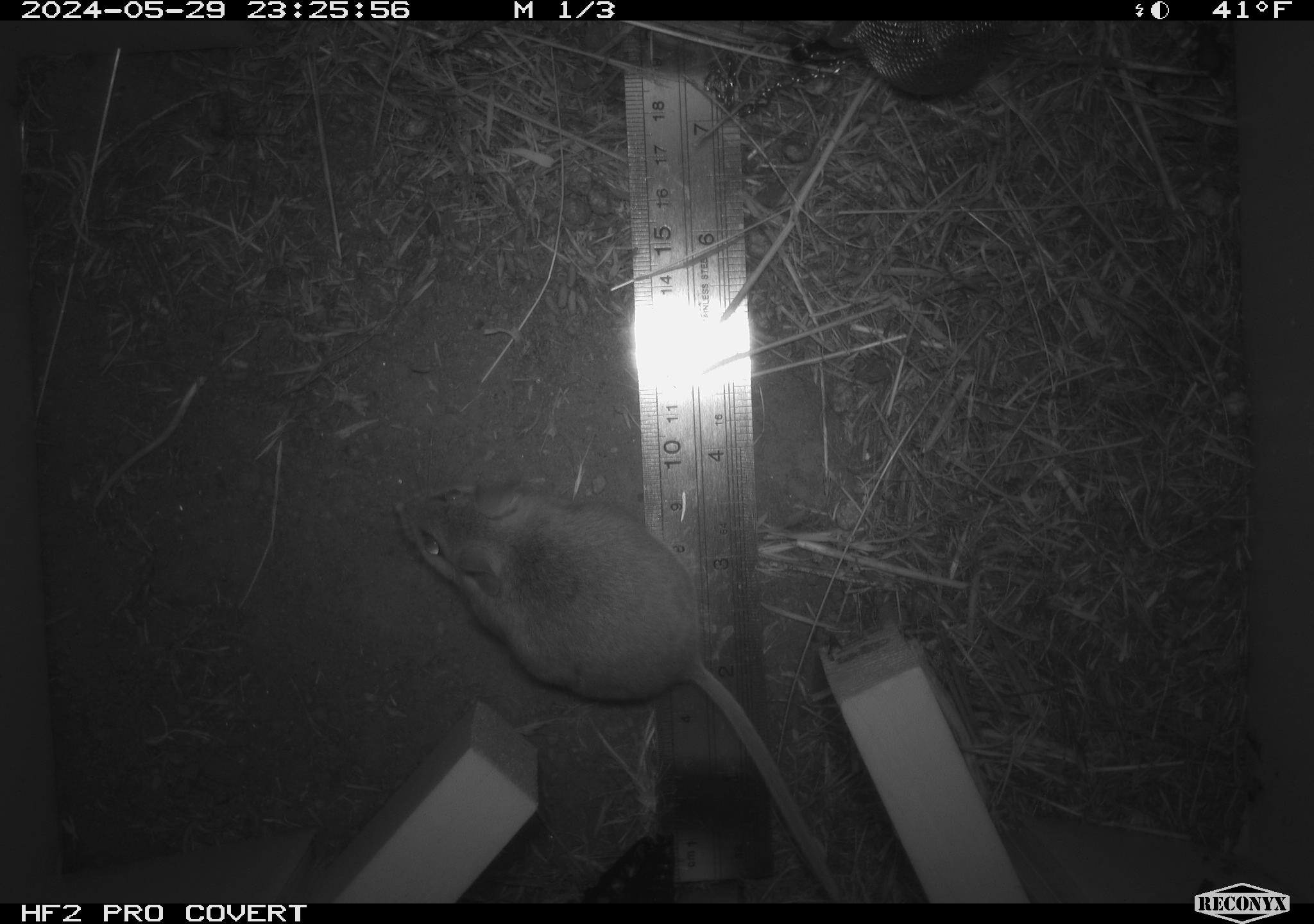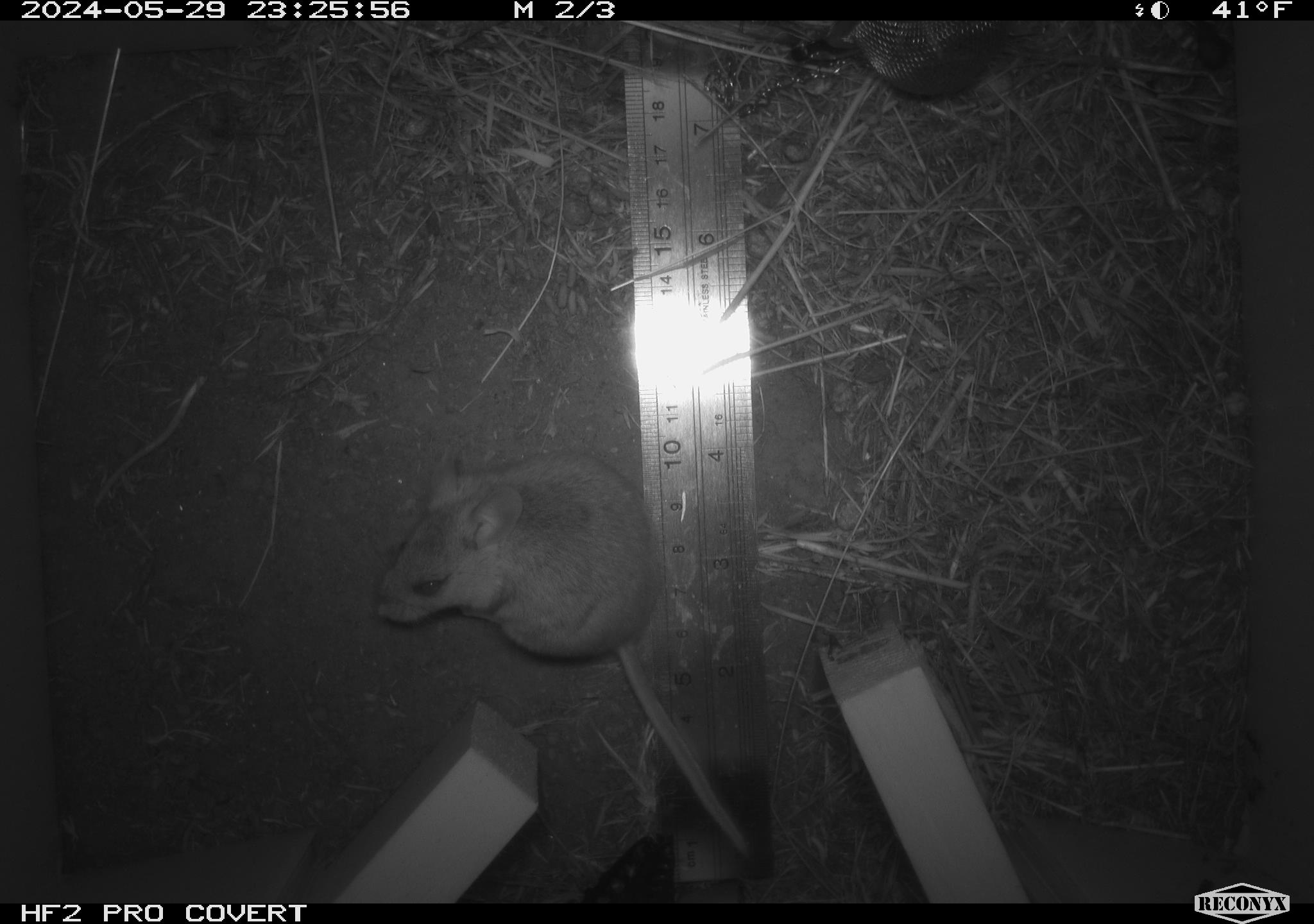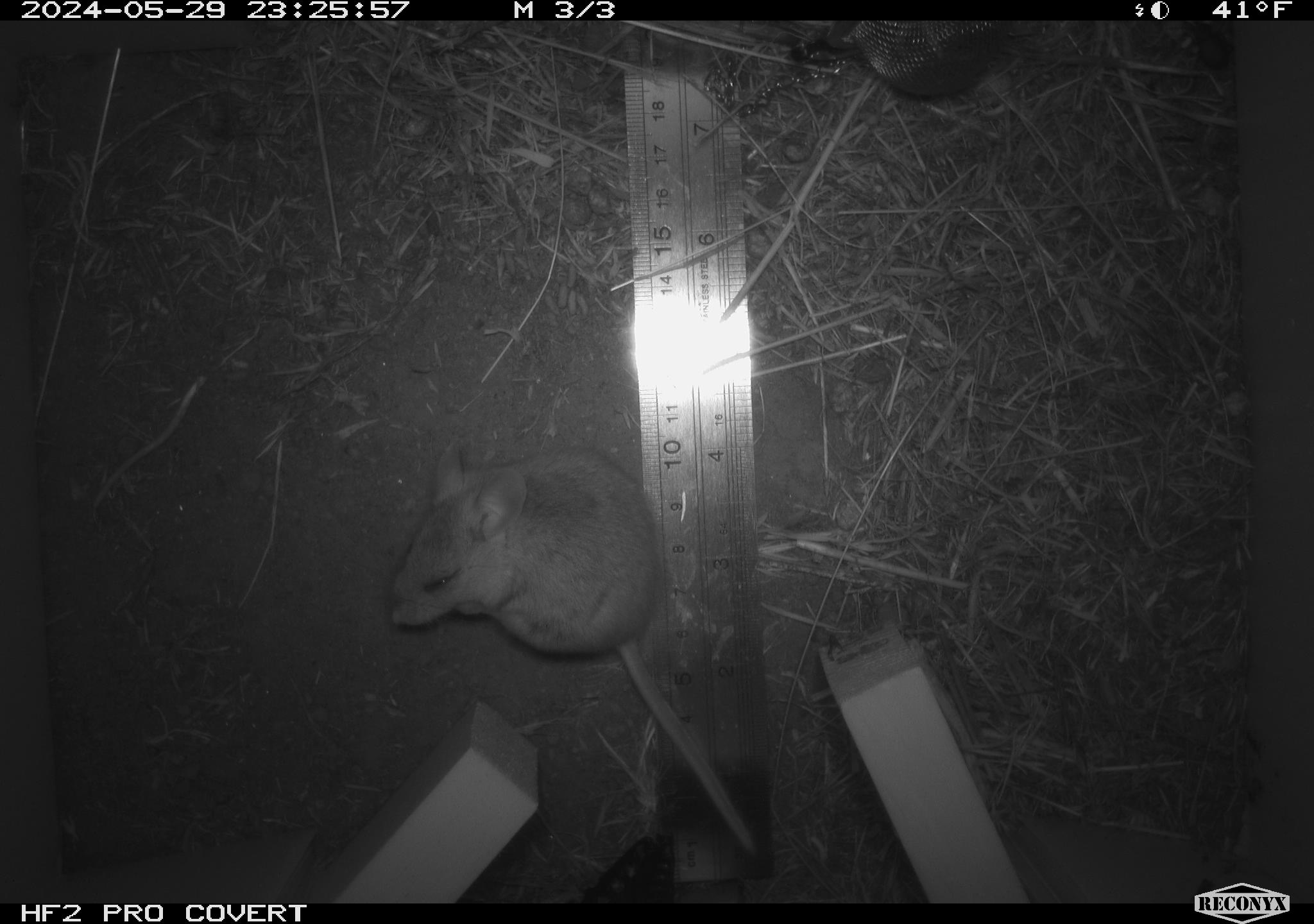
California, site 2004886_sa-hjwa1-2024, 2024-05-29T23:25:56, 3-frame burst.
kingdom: Animalia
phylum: Chordata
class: Mammalia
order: Rodentia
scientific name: Rodentia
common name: rodent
Rodent (Rodentia).